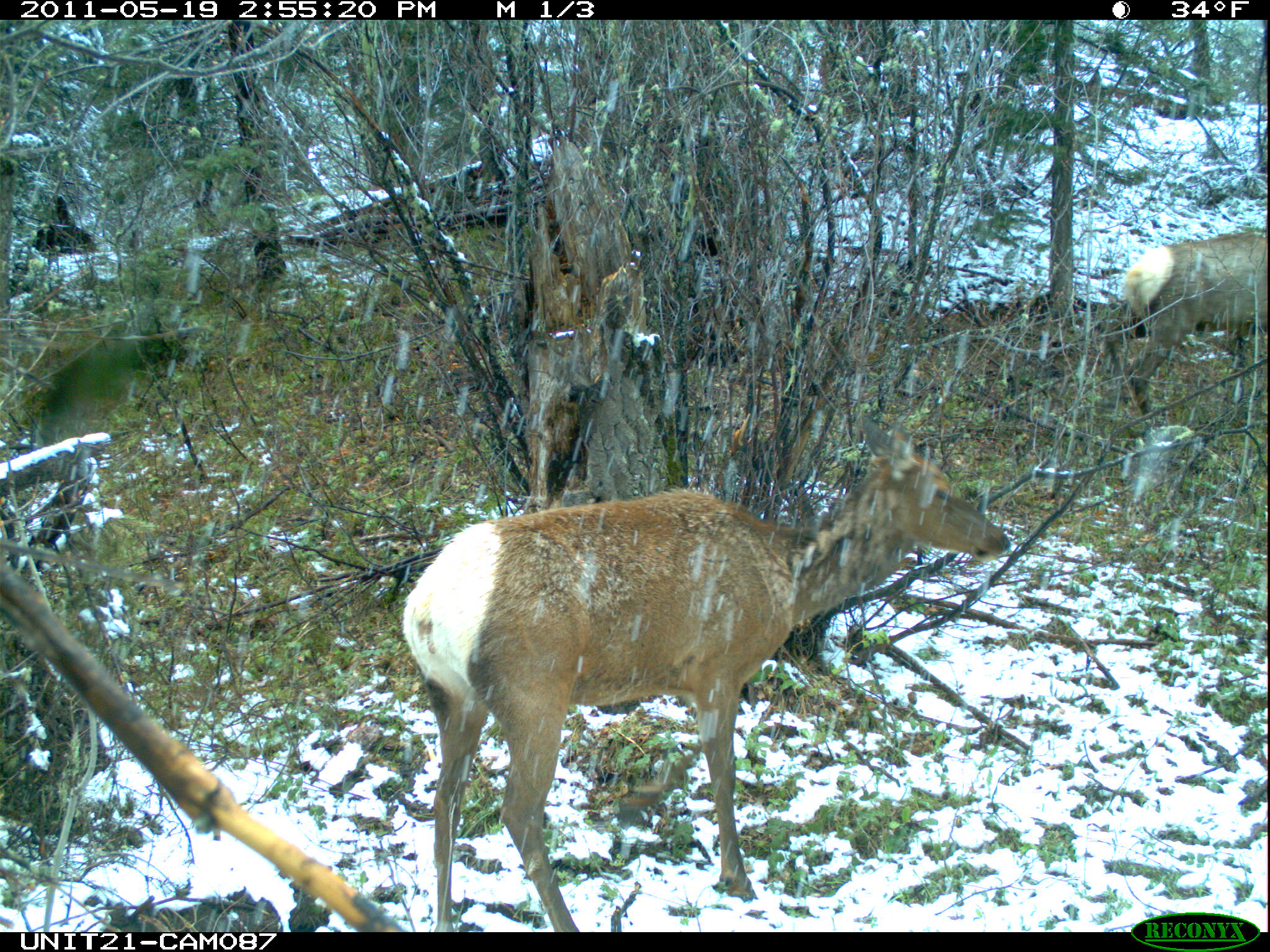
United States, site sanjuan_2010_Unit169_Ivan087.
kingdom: Animalia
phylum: Chordata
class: Mammalia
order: Artiodactyla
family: Cervidae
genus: Cervus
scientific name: Cervus elaphus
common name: red deer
Cervus elaphus (red deer).